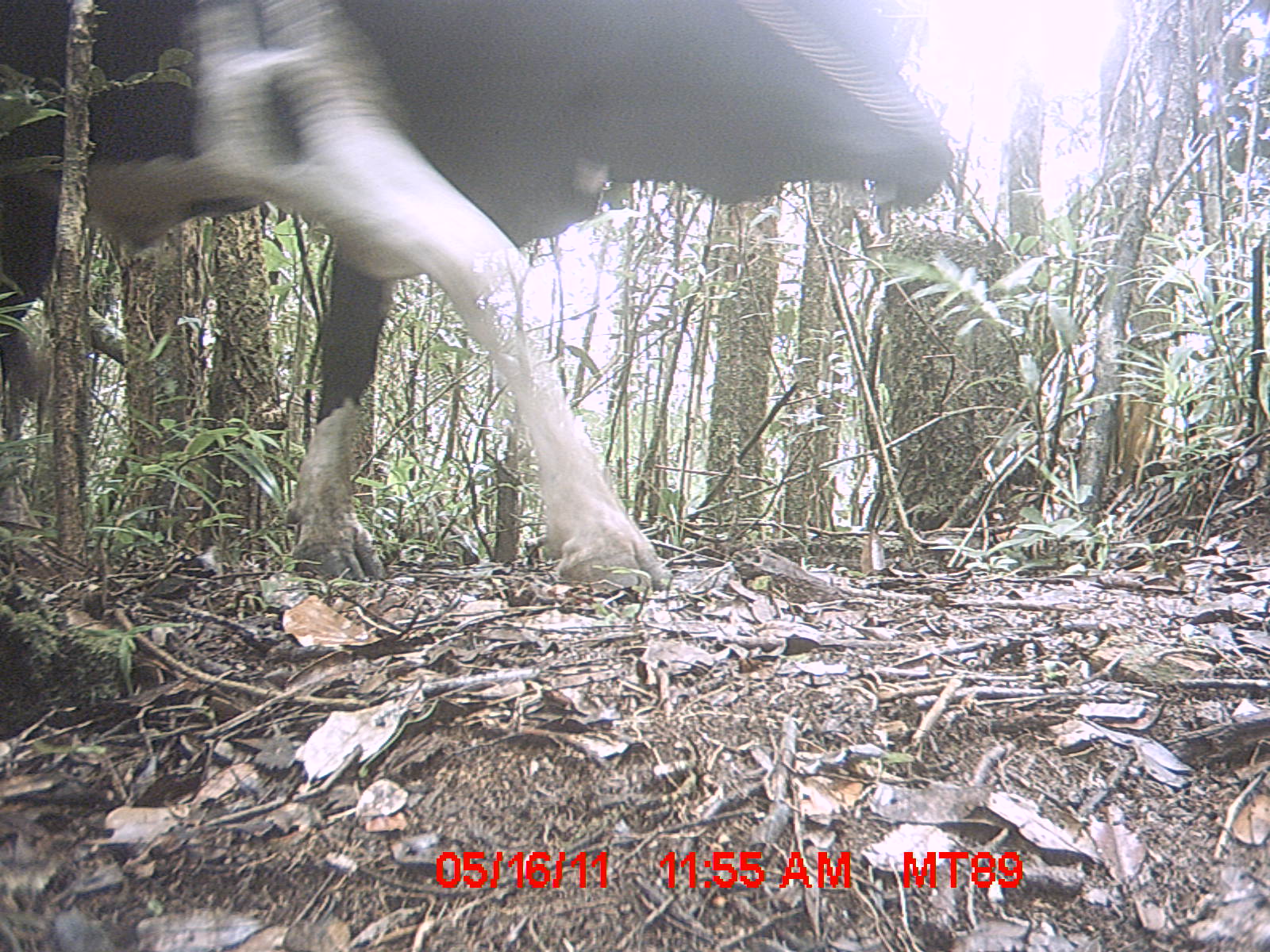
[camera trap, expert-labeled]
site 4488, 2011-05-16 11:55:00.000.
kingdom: Animalia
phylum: Chordata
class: Mammalia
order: Artiodactyla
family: Bovidae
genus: Bos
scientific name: Bos taurus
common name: domestic cattle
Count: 4.